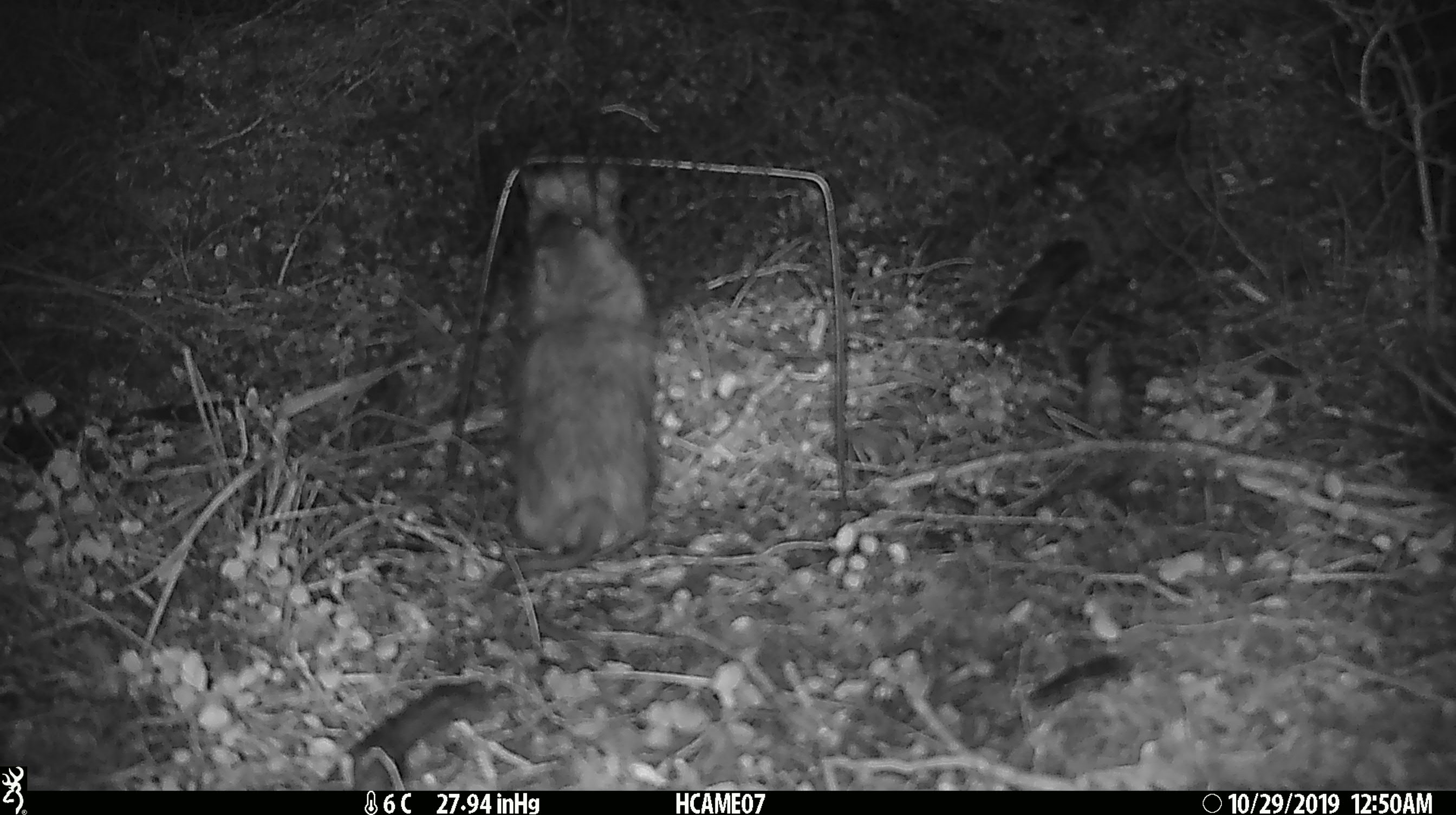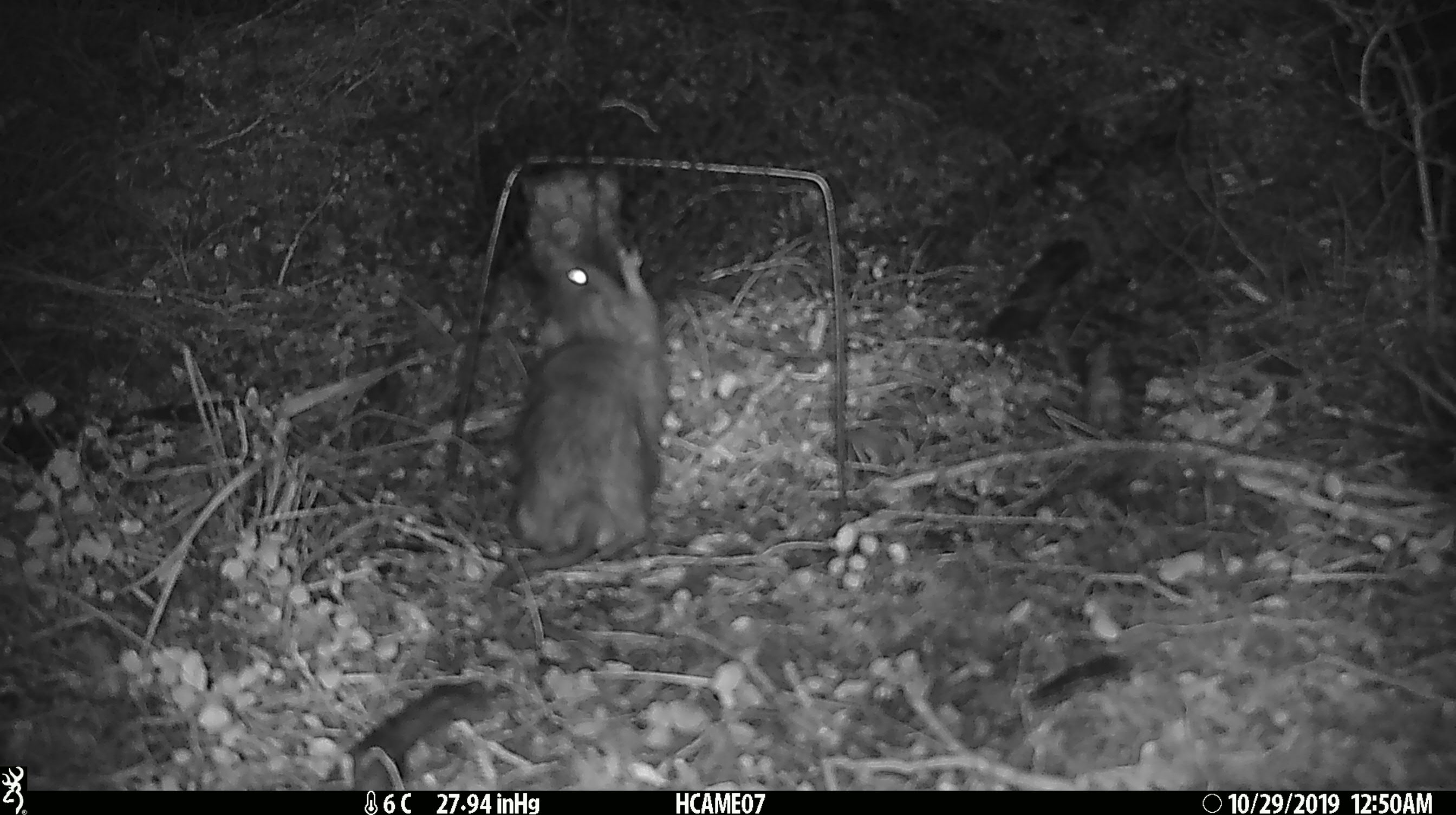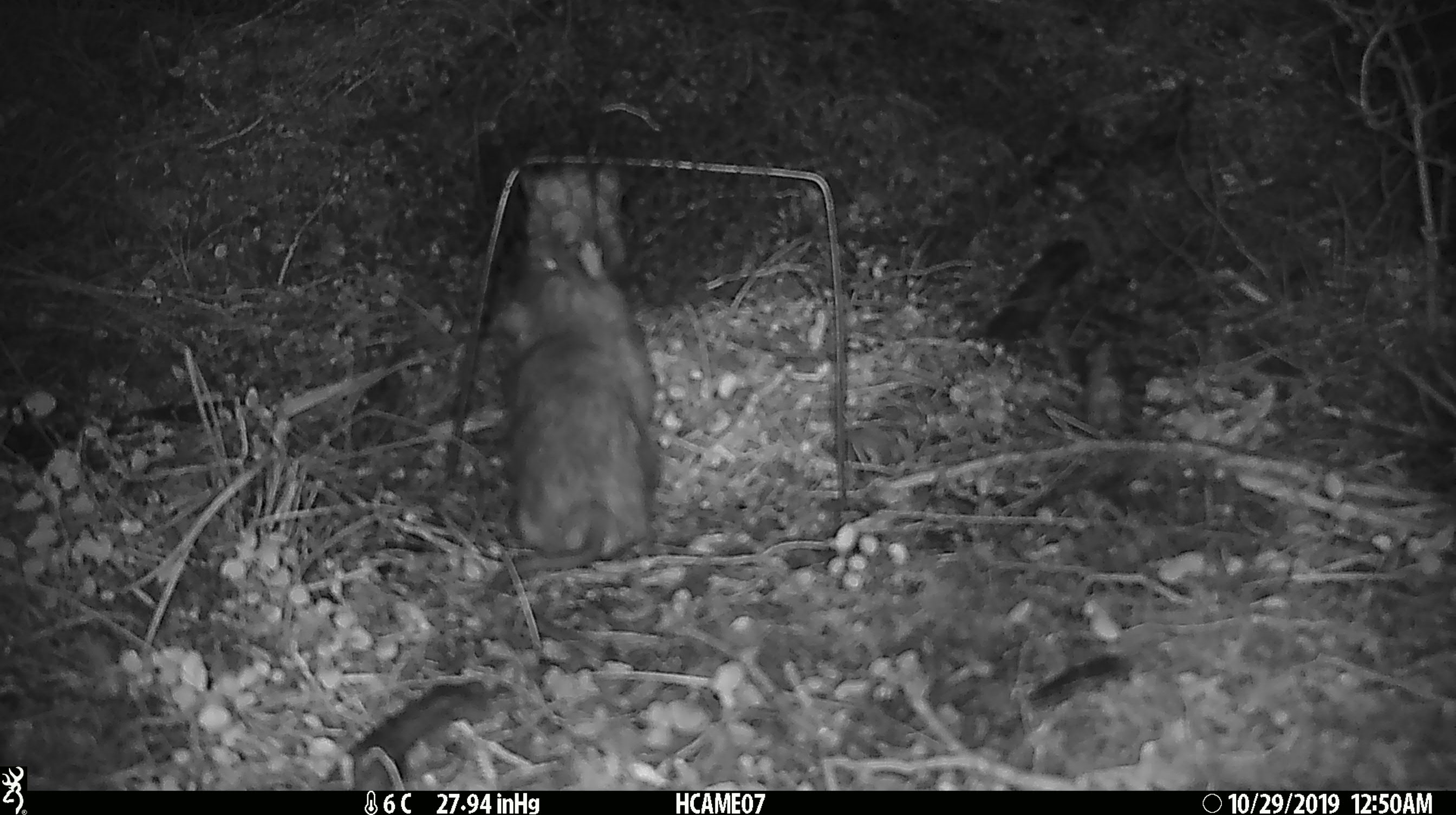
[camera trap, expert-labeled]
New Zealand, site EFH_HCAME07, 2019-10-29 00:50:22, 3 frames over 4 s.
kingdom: Animalia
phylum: Chordata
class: Mammalia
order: Rodentia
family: Muridae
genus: Rattus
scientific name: Rattus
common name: rat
Rat (Rattus).